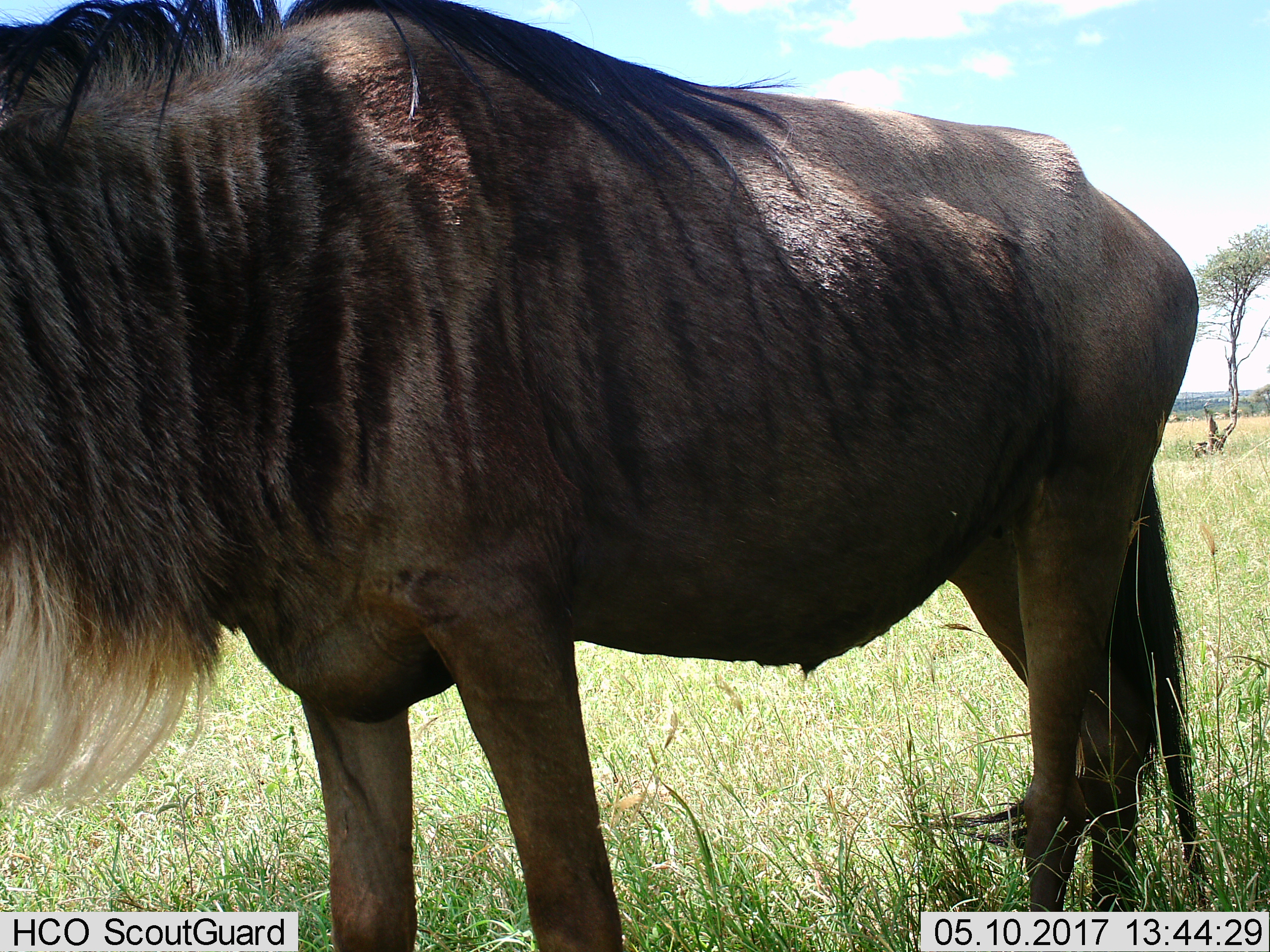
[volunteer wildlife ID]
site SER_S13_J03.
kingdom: Animalia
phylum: Chordata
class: Mammalia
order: Artiodactyla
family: Bovidae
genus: Connochaetes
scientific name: Connochaetes taurinus taurinus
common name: blue wildebeest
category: wildebeestblue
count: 1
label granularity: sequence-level